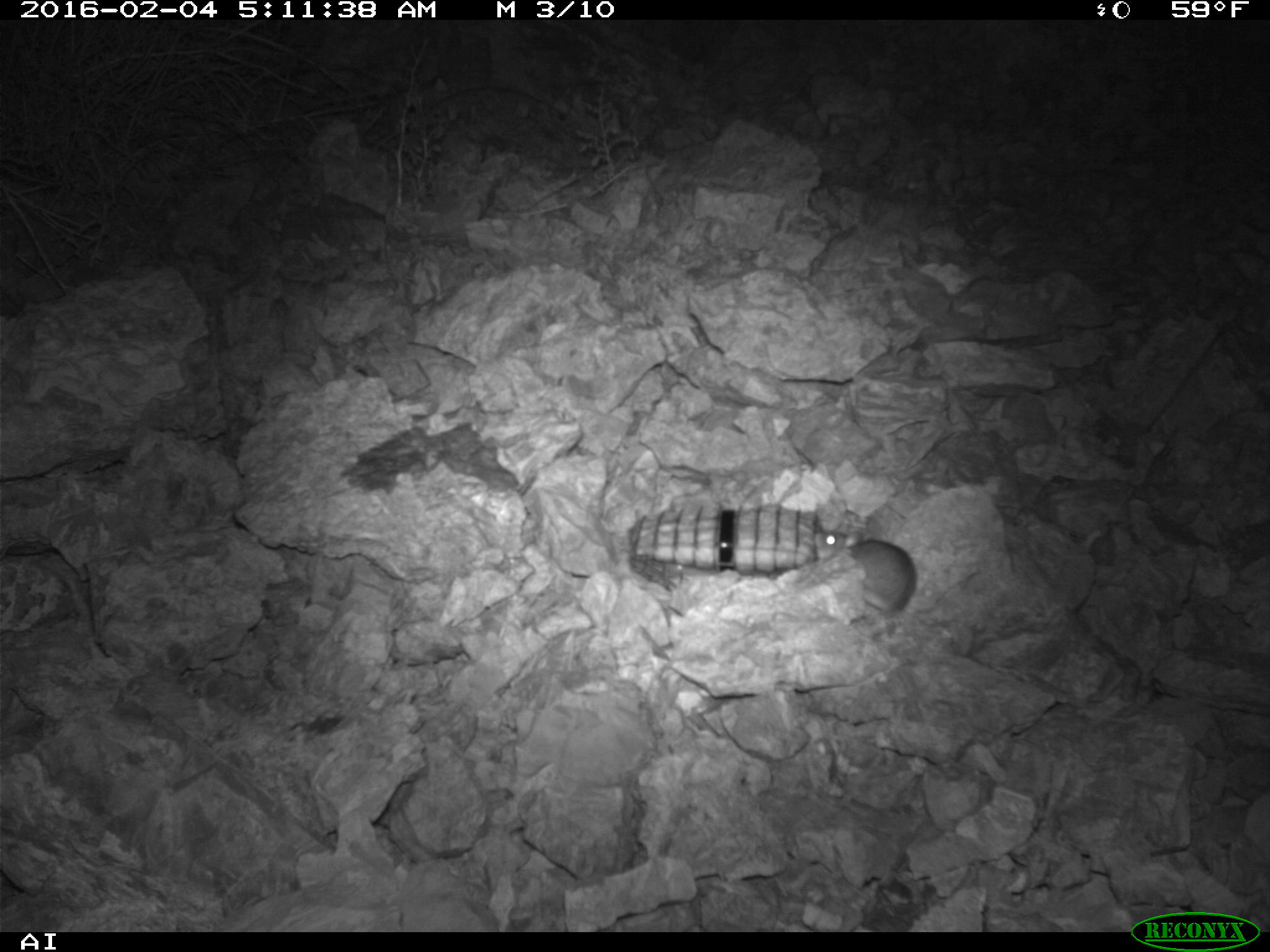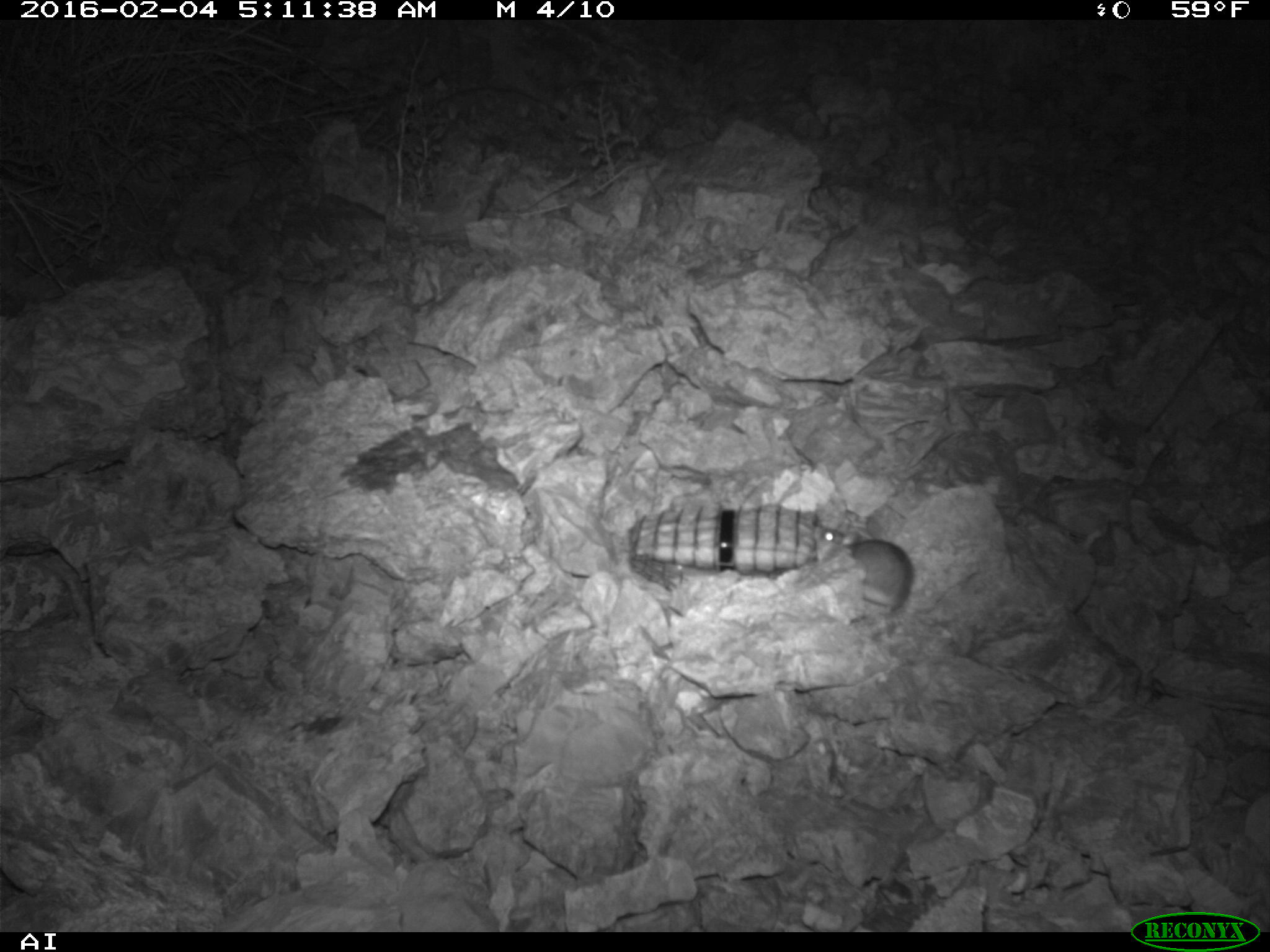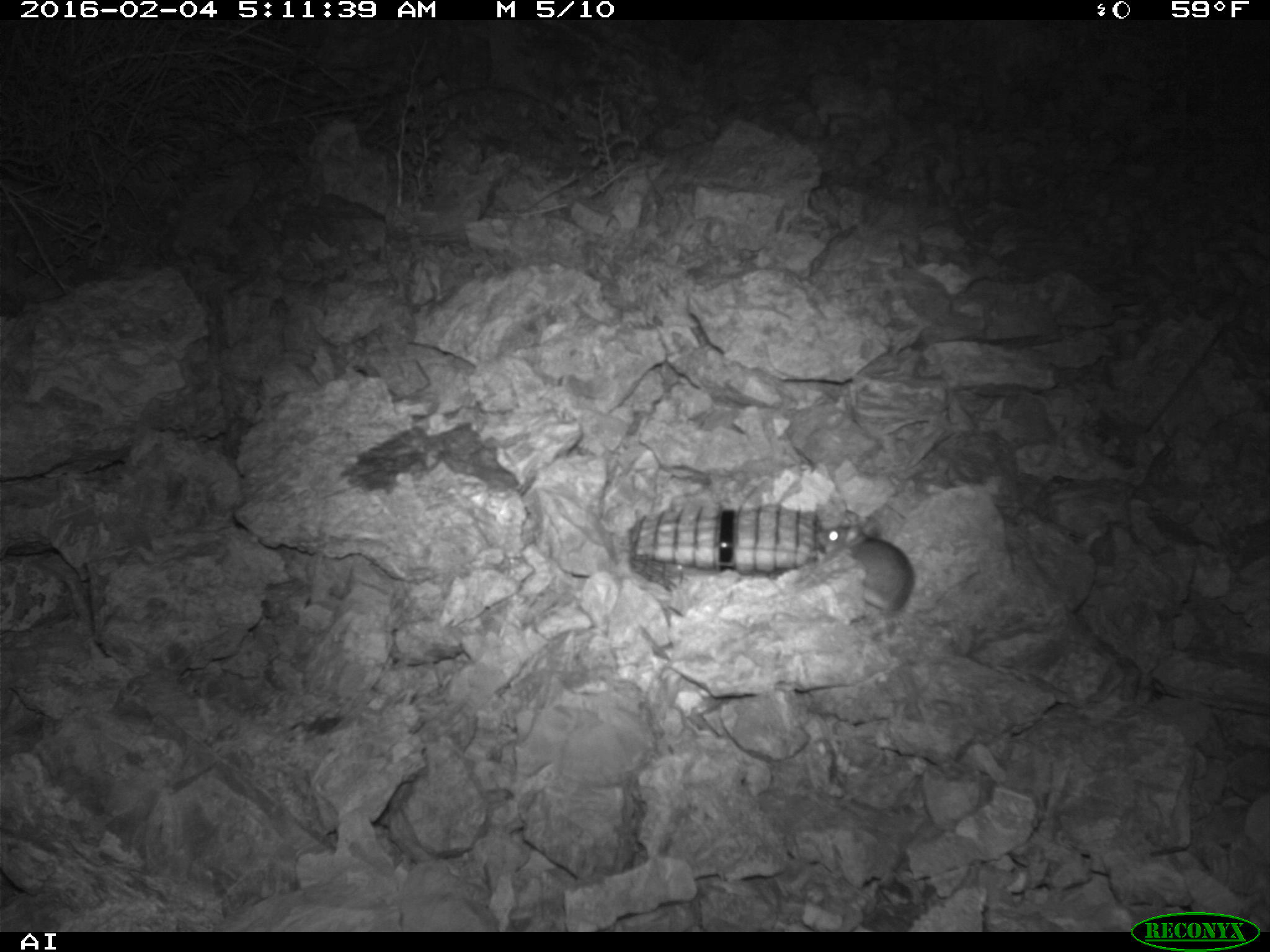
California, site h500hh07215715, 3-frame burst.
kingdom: Animalia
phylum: Chordata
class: Mammalia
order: Rodentia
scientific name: Rodentia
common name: rodent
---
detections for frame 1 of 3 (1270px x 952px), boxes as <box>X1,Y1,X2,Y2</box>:
rodent: <box>813,529,980,614</box>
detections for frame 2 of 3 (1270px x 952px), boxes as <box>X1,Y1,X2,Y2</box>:
rodent: <box>812,525,913,625</box>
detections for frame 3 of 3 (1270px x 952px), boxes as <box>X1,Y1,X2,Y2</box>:
rodent: <box>815,508,915,610</box>